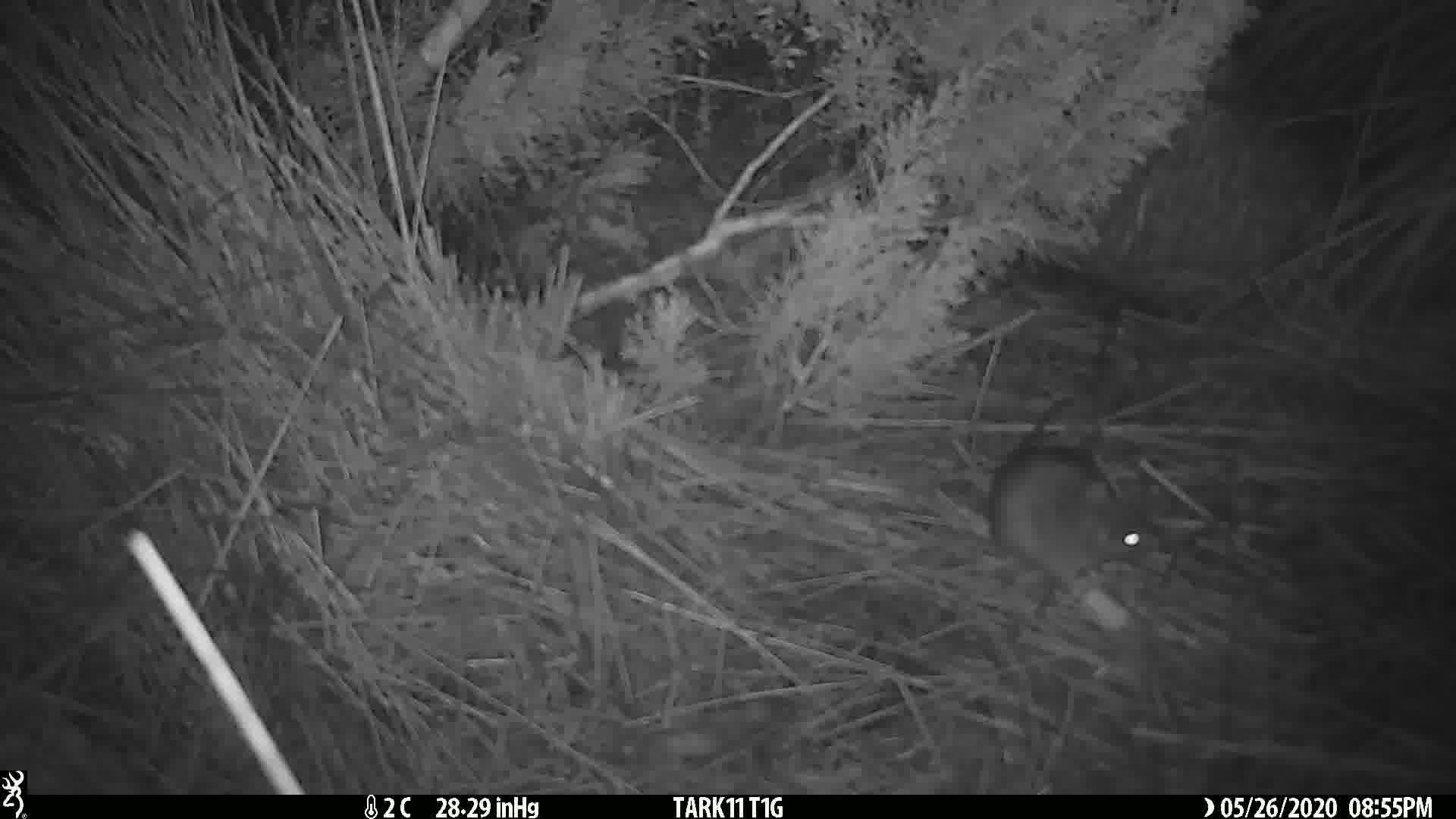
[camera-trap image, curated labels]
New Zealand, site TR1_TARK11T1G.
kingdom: Animalia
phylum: Chordata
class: Mammalia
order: Rodentia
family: Muridae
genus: Rattus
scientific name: Rattus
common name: rat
Rat (Rattus).